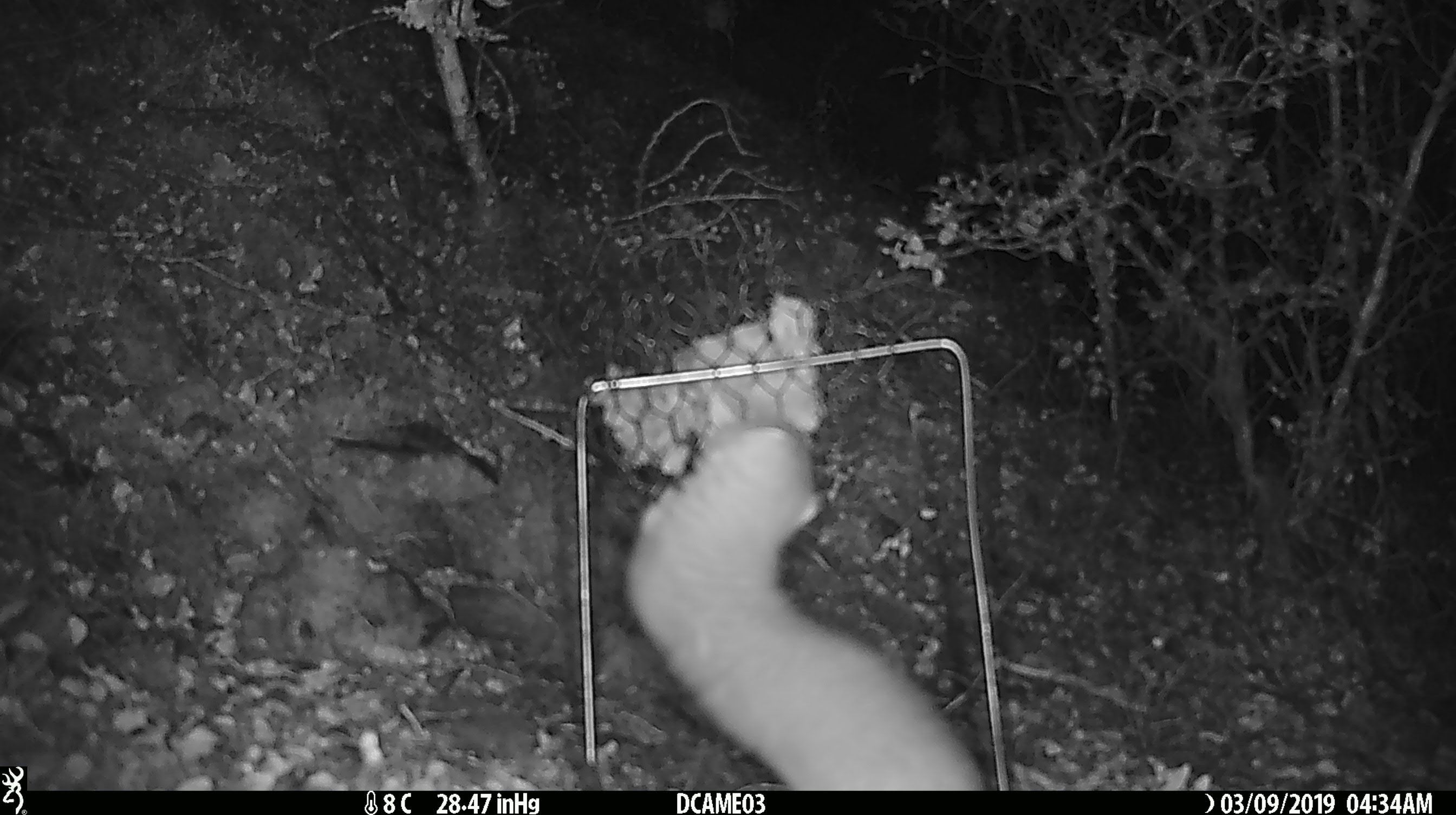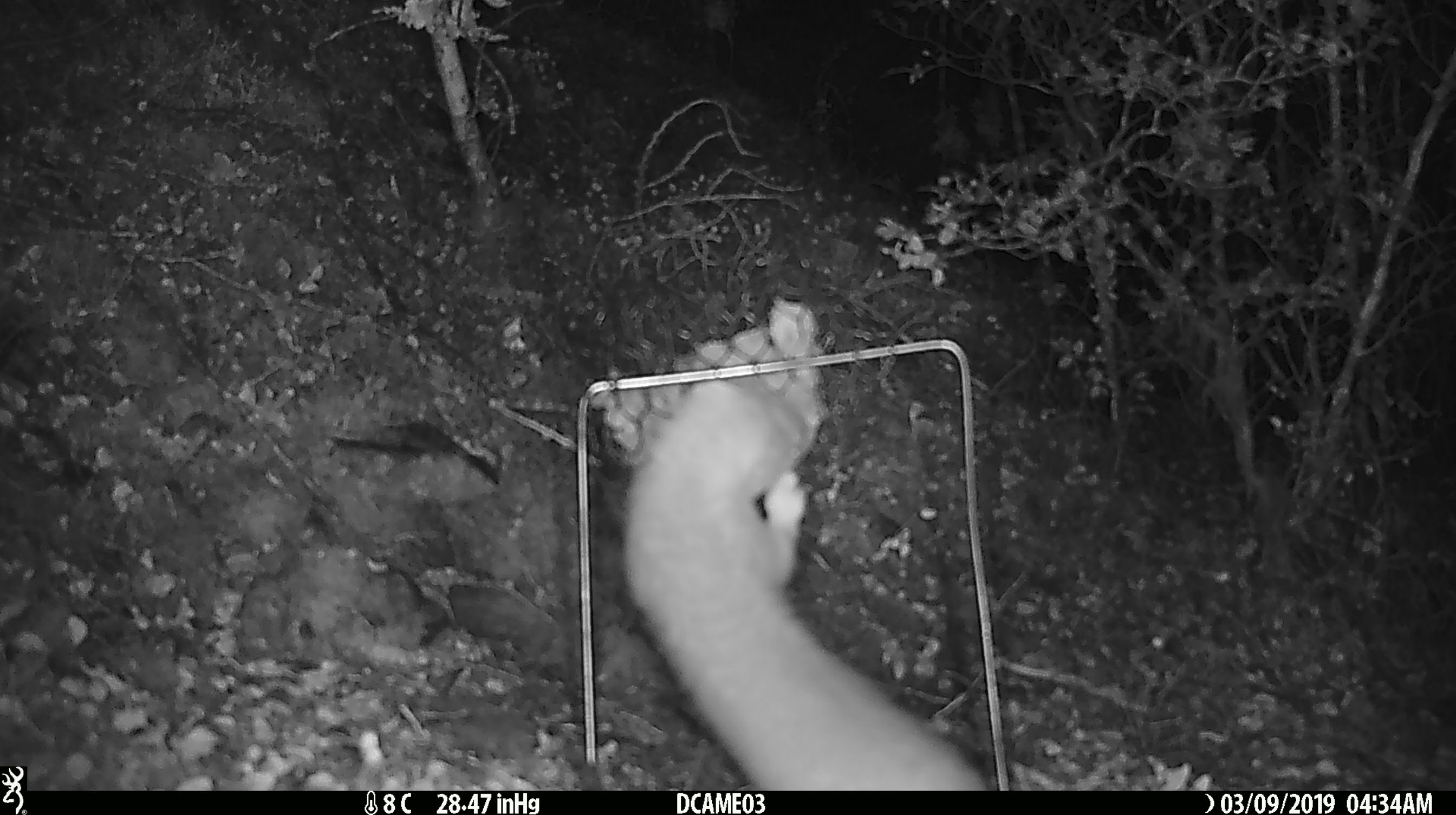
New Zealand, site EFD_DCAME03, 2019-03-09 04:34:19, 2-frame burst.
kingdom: Animalia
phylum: Chordata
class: Mammalia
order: Carnivora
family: Mustelidae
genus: Mustela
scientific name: Mustela erminea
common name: stoat